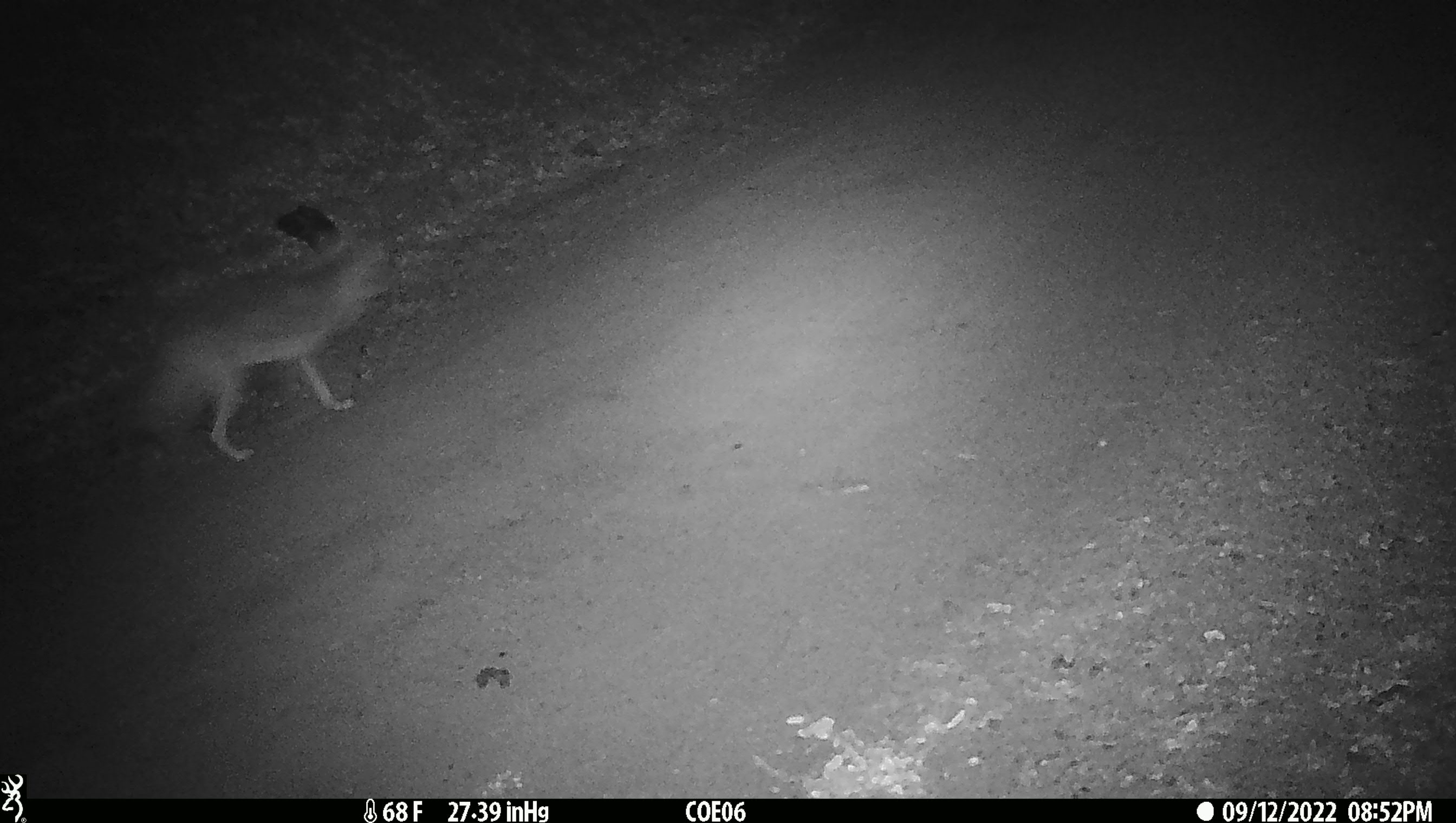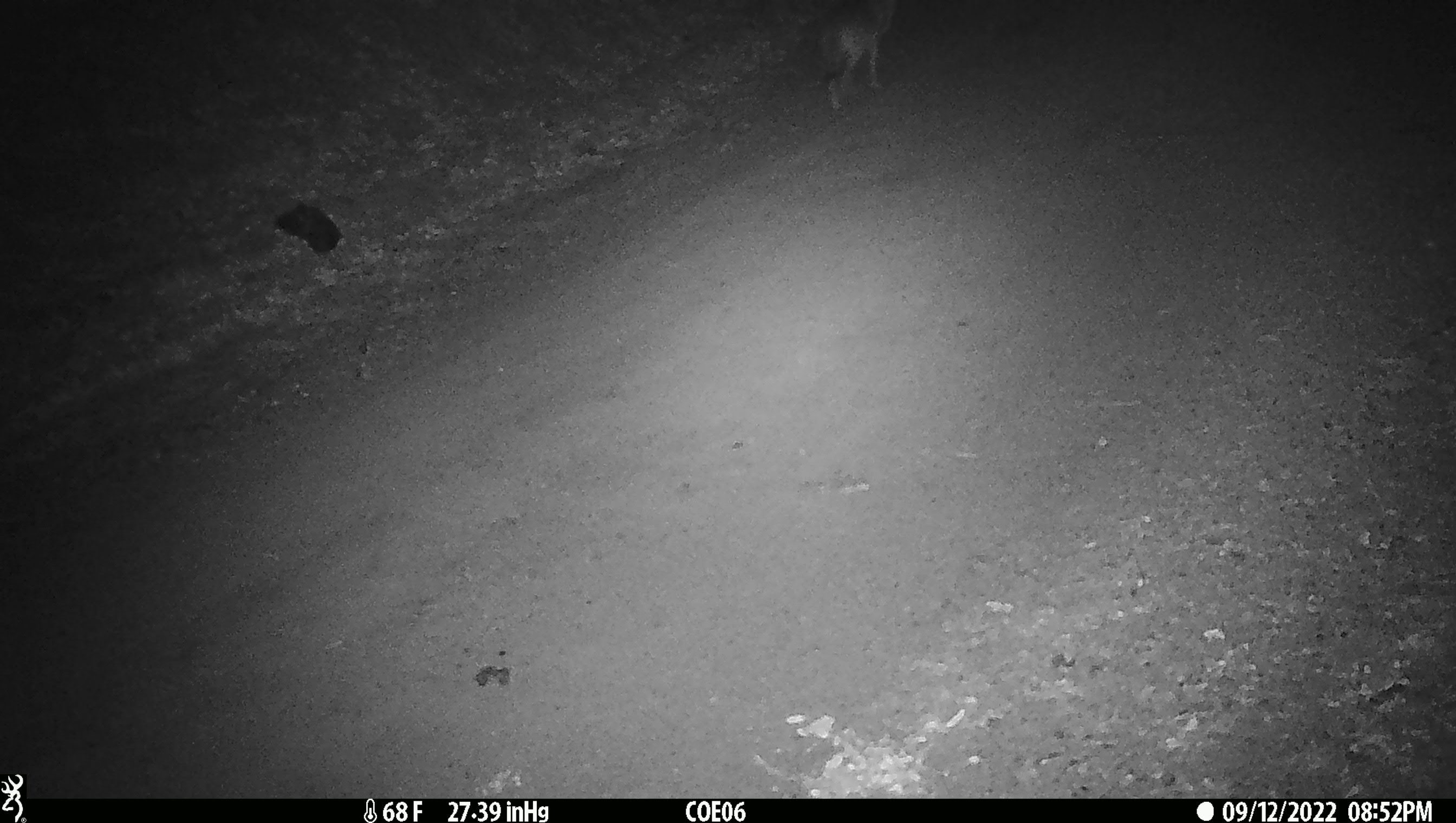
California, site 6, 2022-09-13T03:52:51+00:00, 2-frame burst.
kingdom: Animalia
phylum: Chordata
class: Mammalia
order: Carnivora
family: Canidae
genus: Canis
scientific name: Canis latrans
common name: coyote